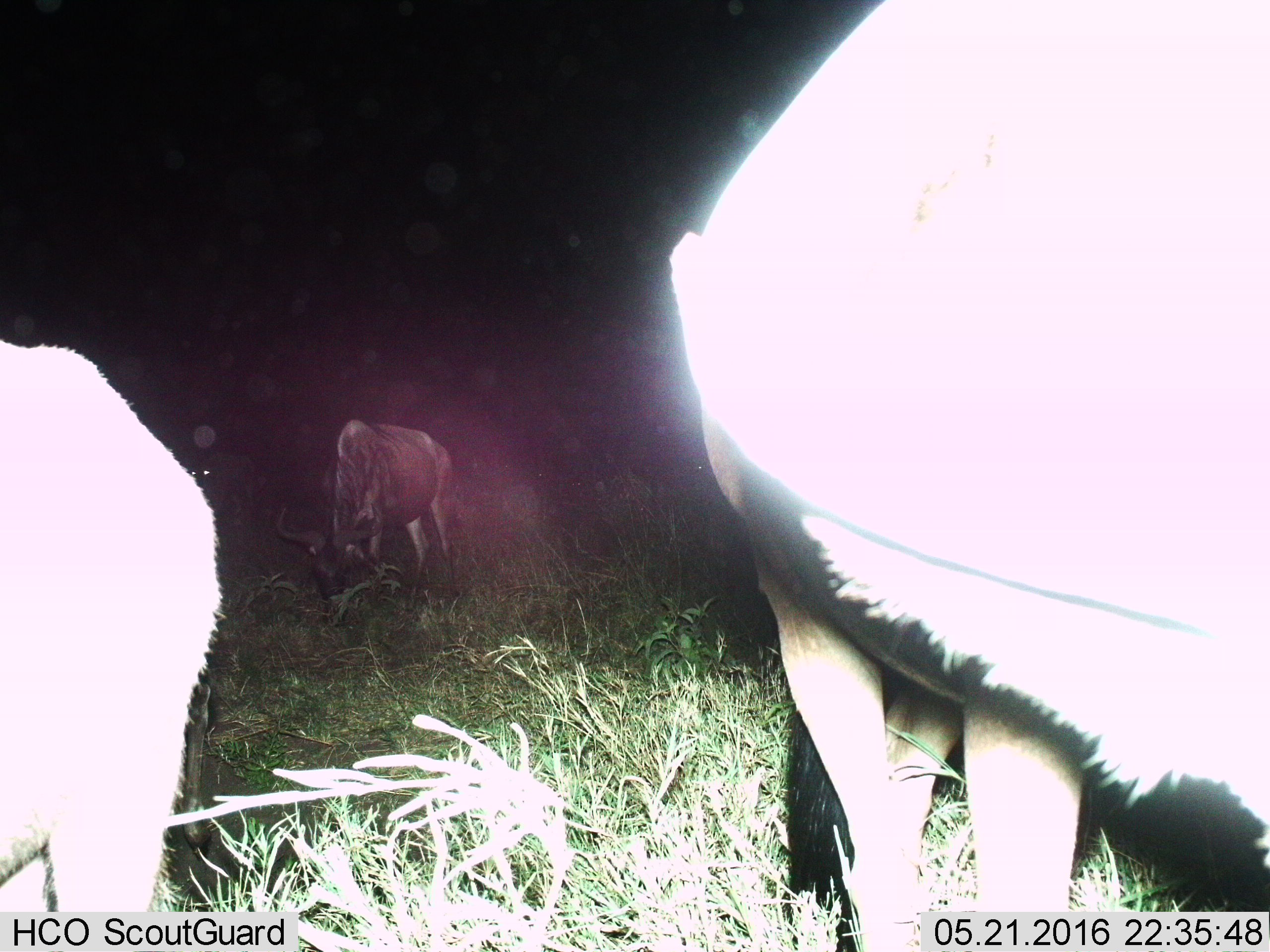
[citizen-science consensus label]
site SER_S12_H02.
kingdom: Animalia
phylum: Chordata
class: Mammalia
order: Artiodactyla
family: Bovidae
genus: Connochaetes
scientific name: Connochaetes taurinus taurinus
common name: blue wildebeest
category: wildebeestblue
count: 4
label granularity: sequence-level